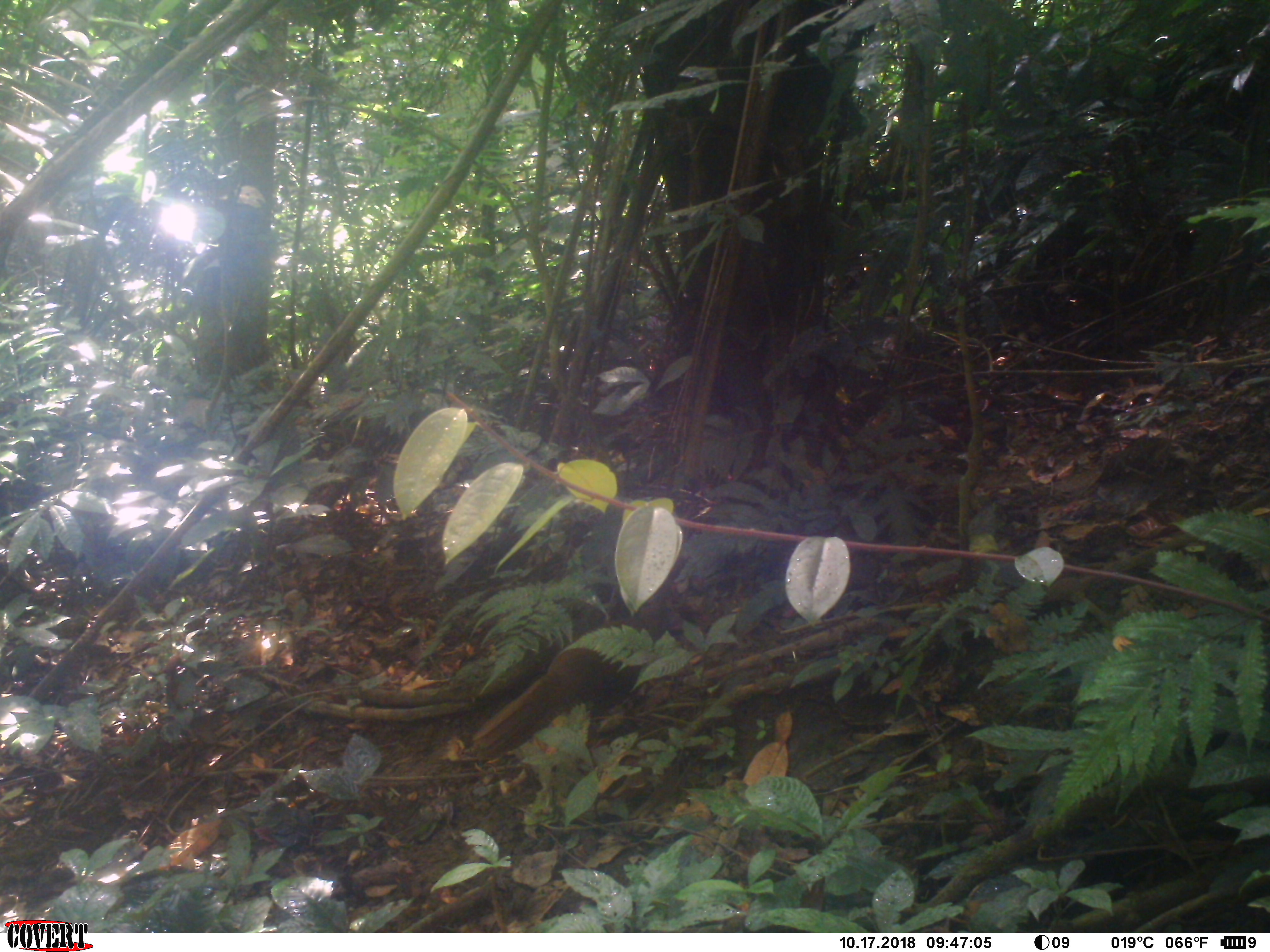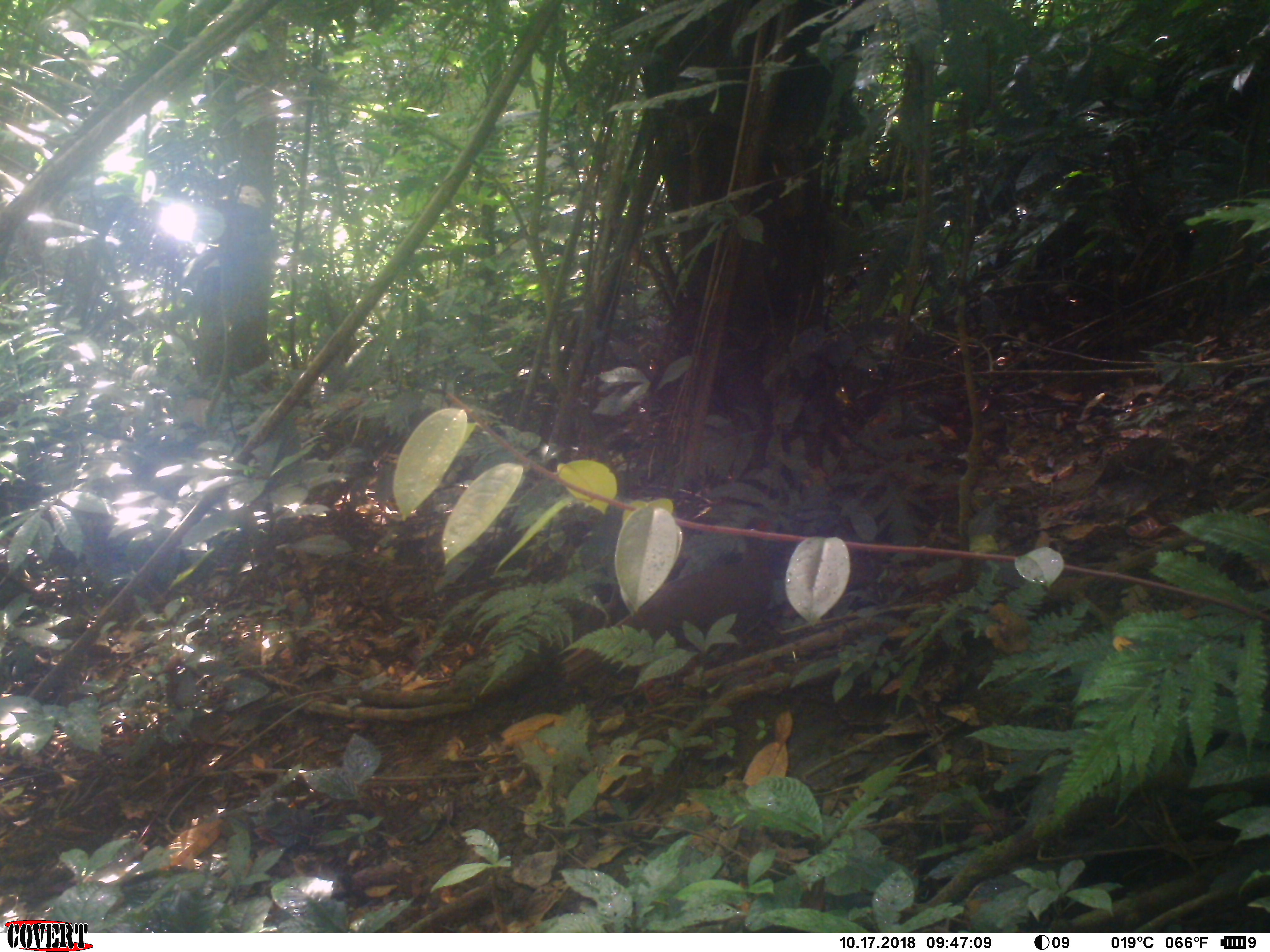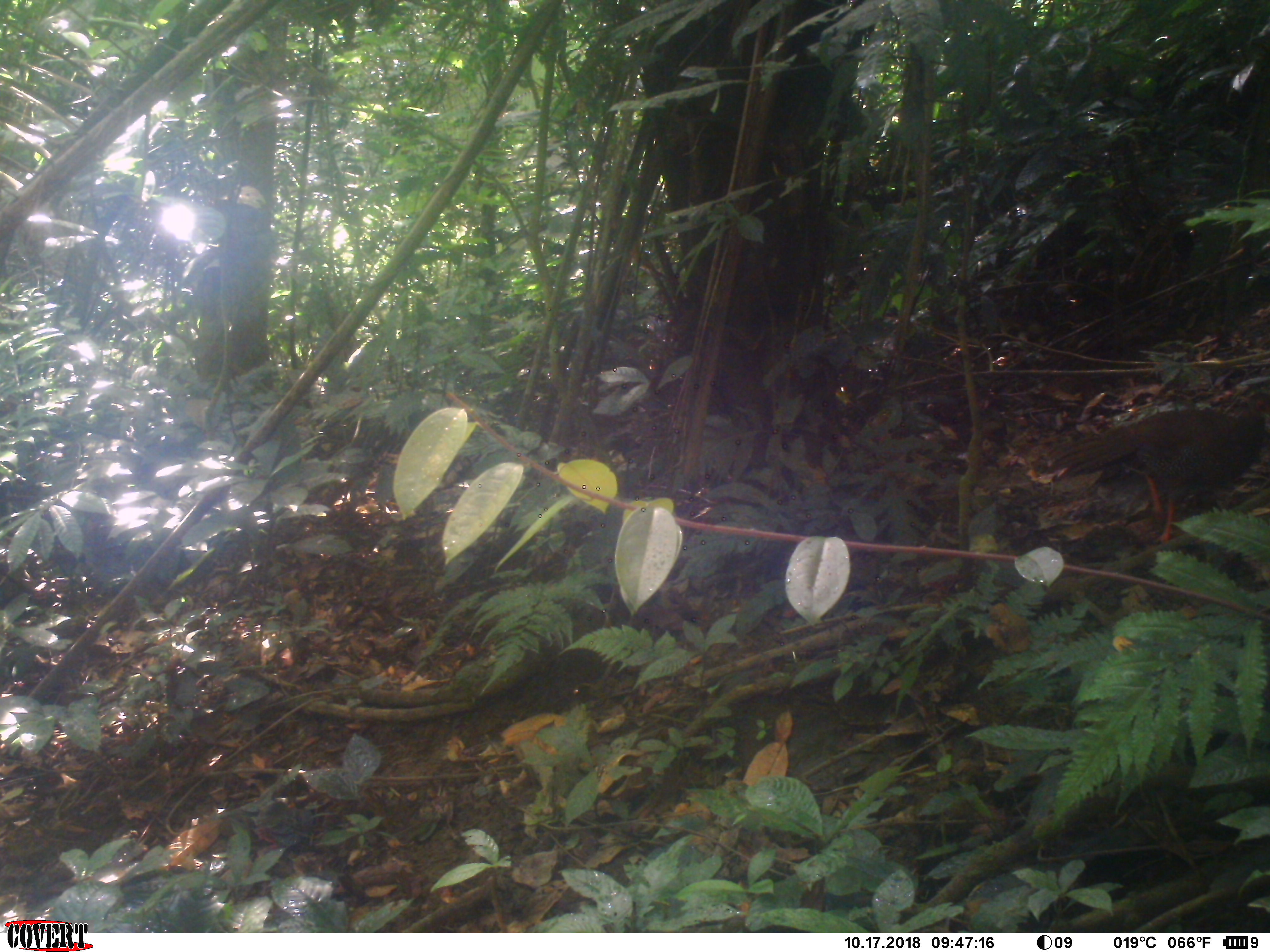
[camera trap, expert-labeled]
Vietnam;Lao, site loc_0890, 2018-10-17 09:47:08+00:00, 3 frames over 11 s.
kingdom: Animalia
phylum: Chordata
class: Aves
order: Galliformes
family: Phasianidae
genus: Lophura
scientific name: Lophura nycthemera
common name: silver pheasant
Silver pheasant (Lophura nycthemera). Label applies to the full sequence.